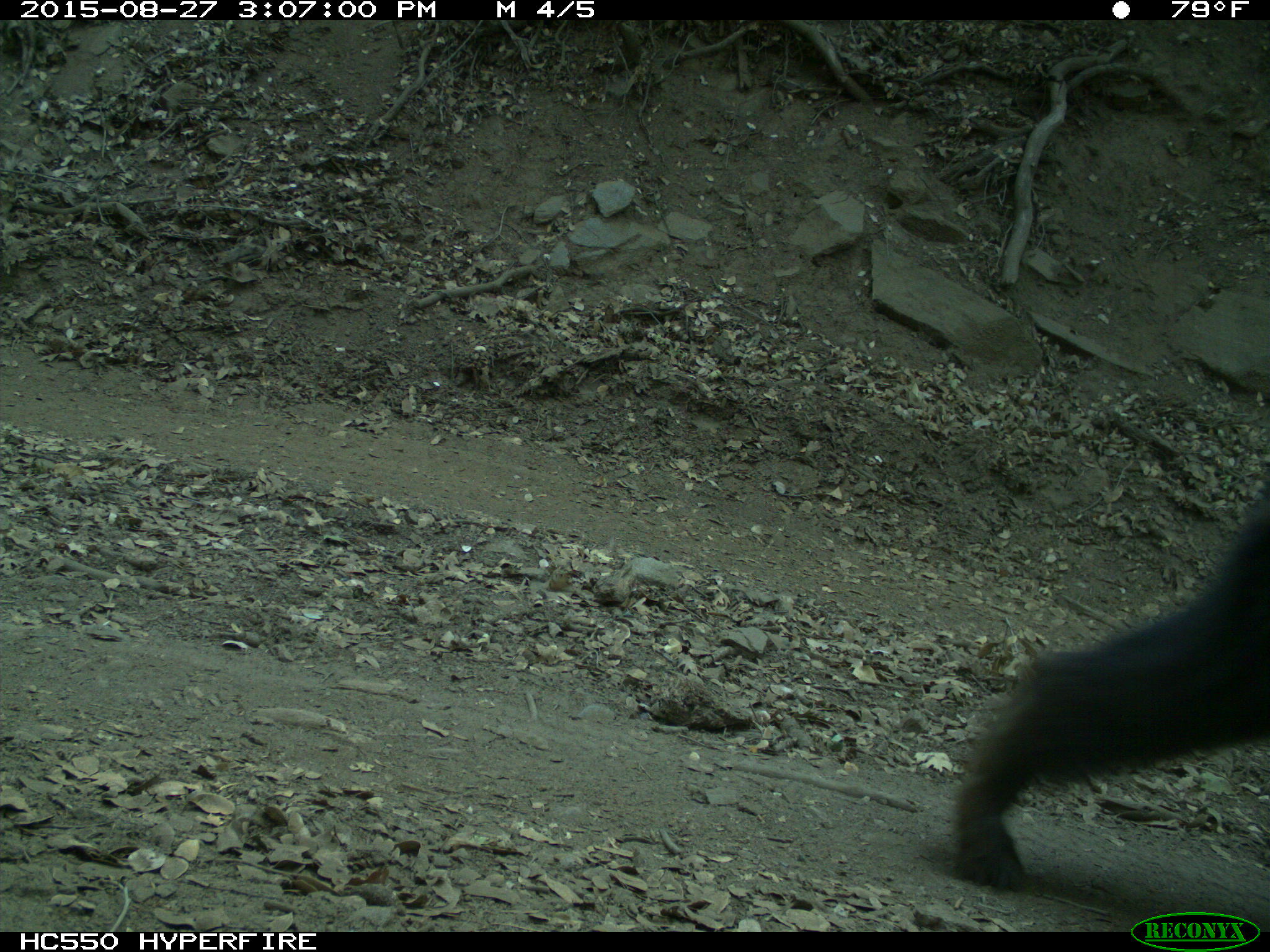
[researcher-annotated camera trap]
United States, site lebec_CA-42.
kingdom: Animalia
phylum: Chordata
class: Mammalia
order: Carnivora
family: Ursidae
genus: Ursus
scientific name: Ursus americanus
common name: american black bear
Ursus americanus (american black bear).